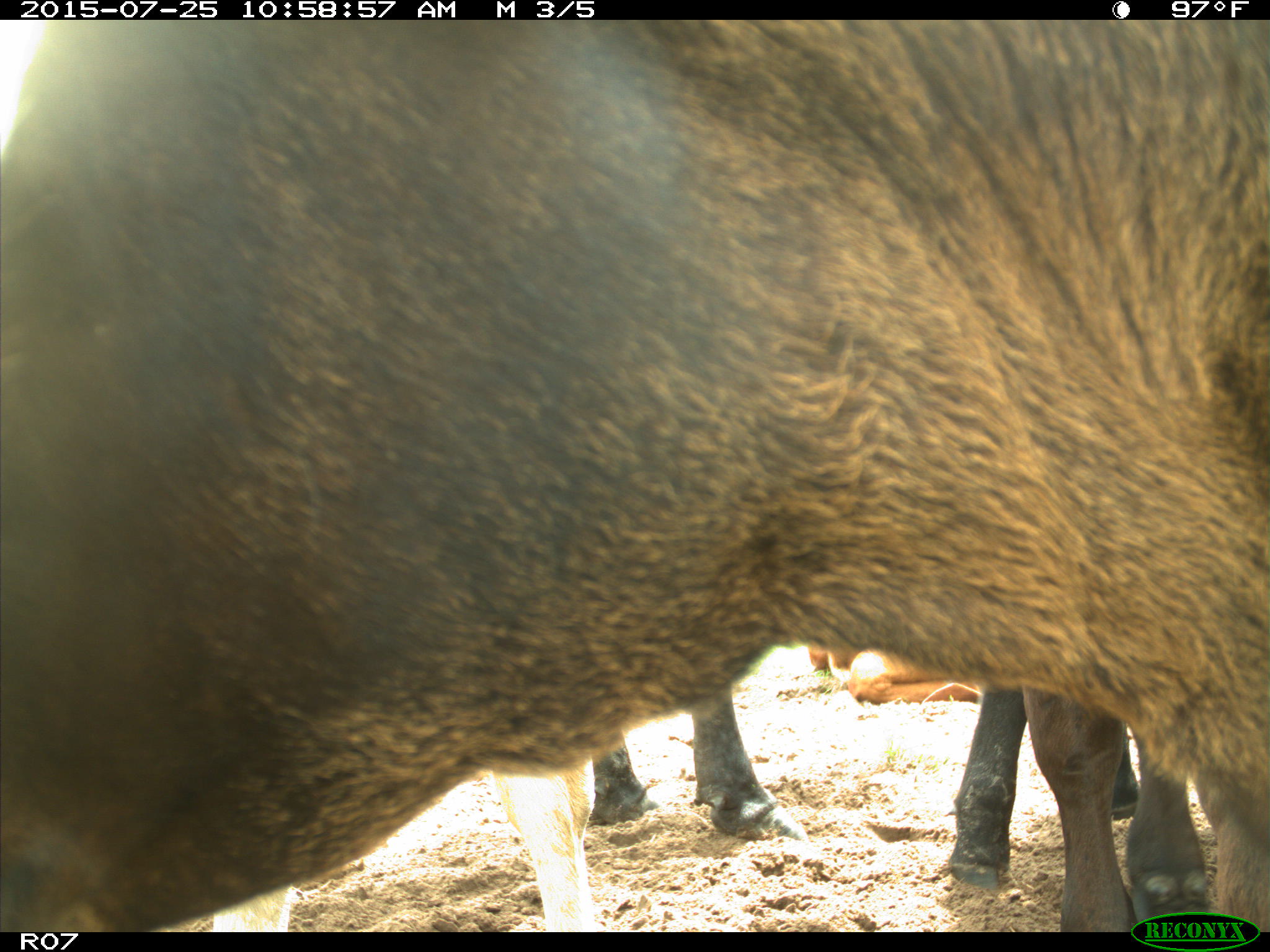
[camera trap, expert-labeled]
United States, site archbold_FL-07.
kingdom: Animalia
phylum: Chordata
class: Mammalia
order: Artiodactyla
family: Bovidae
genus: Bos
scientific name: Bos taurus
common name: domestic cow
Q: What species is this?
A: Bos taurus (domestic cow).